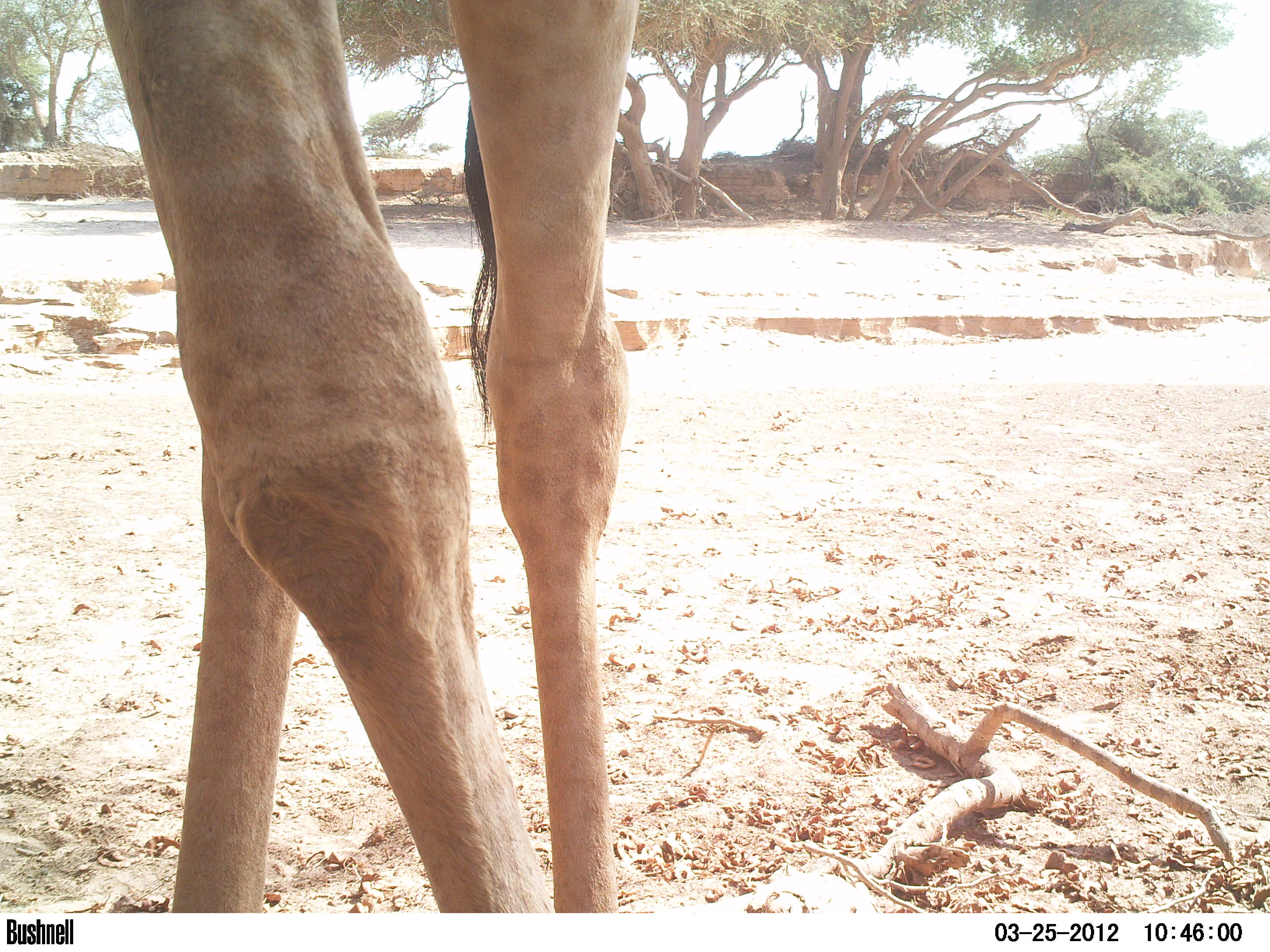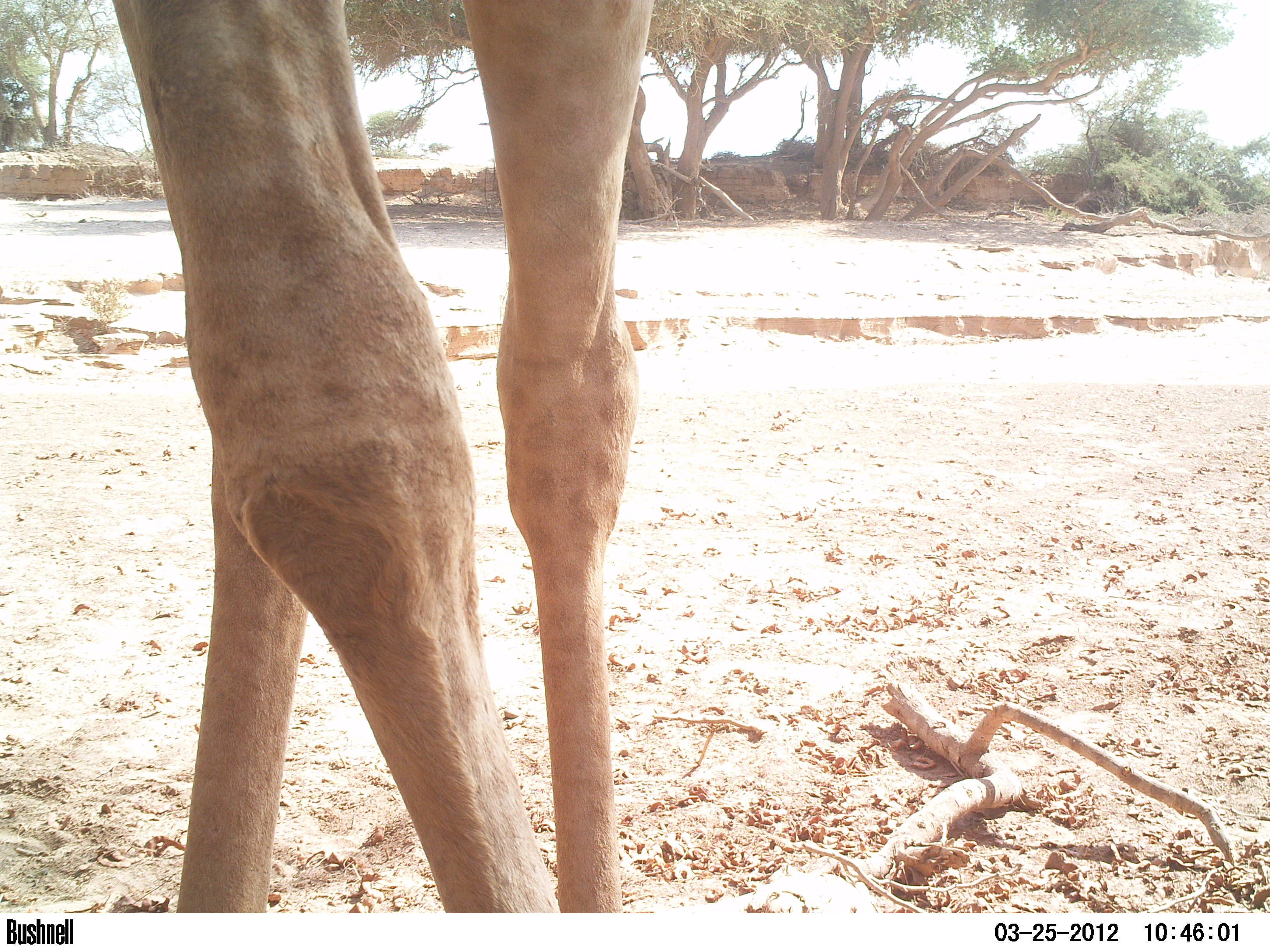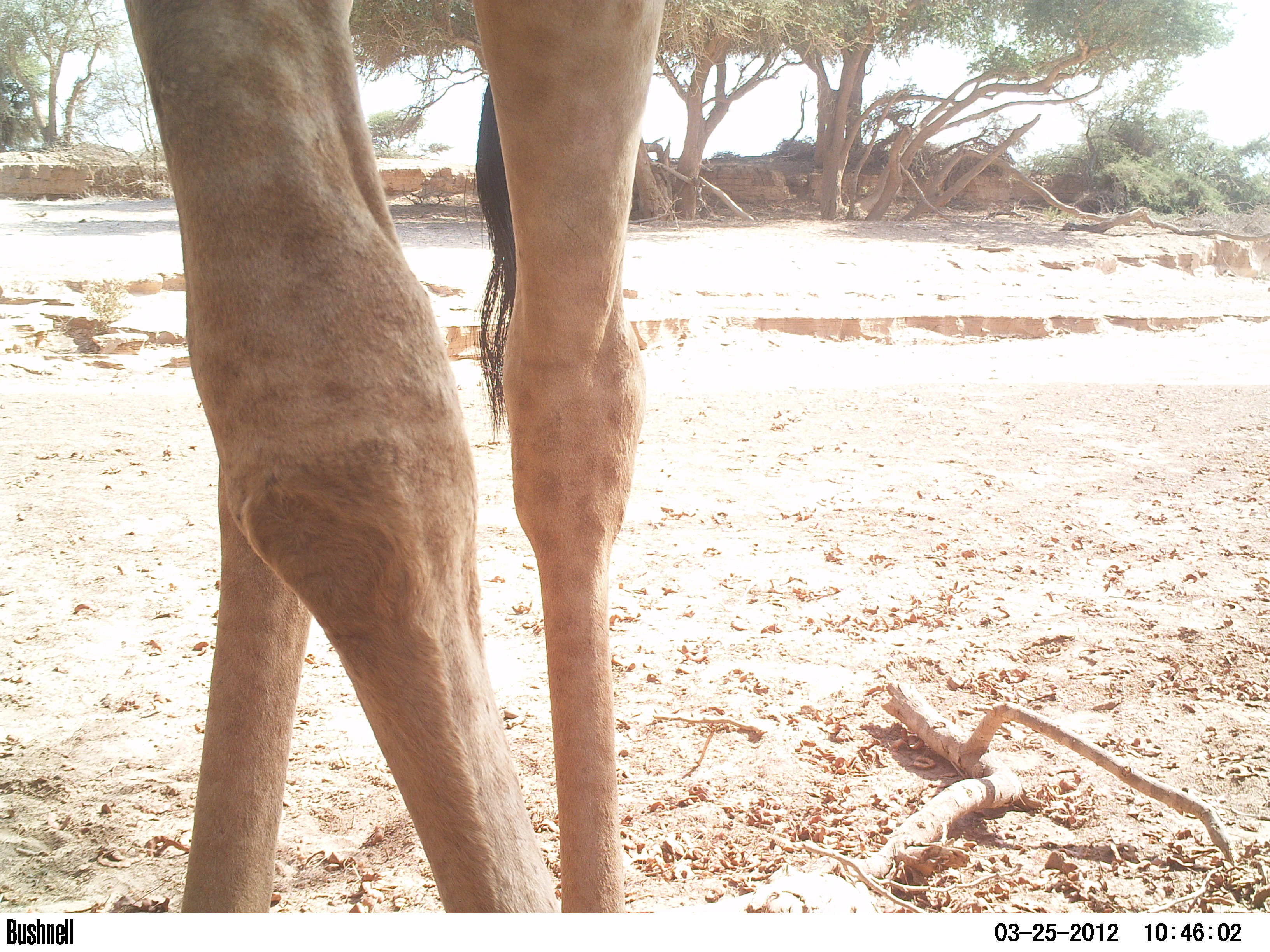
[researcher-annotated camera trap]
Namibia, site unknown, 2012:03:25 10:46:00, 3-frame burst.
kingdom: Animalia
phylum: Chordata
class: Mammalia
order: Artiodactyla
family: Giraffidae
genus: Giraffa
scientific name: Giraffa camelopardalis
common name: giraffe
Giraffa camelopardalis (giraffe).